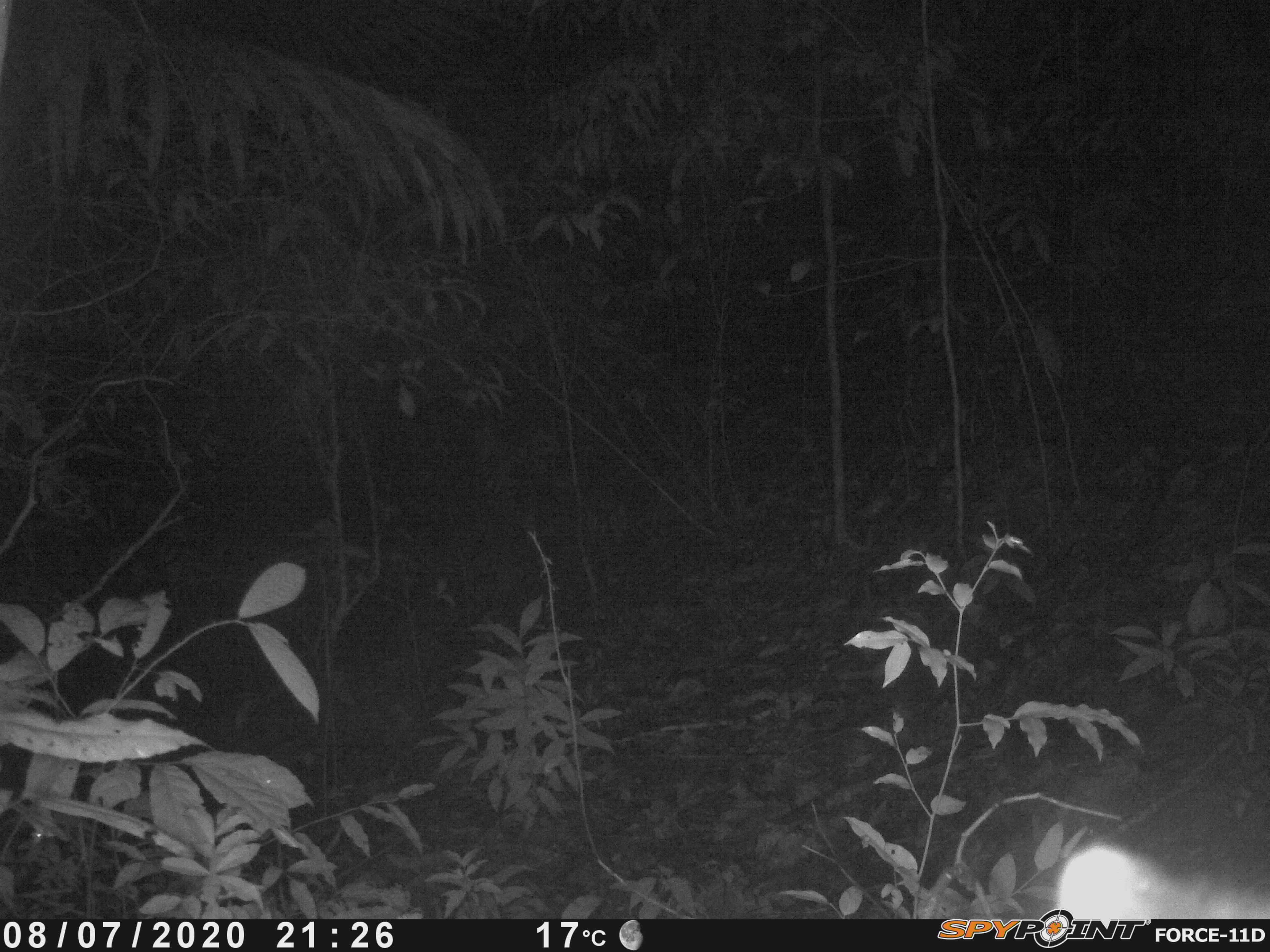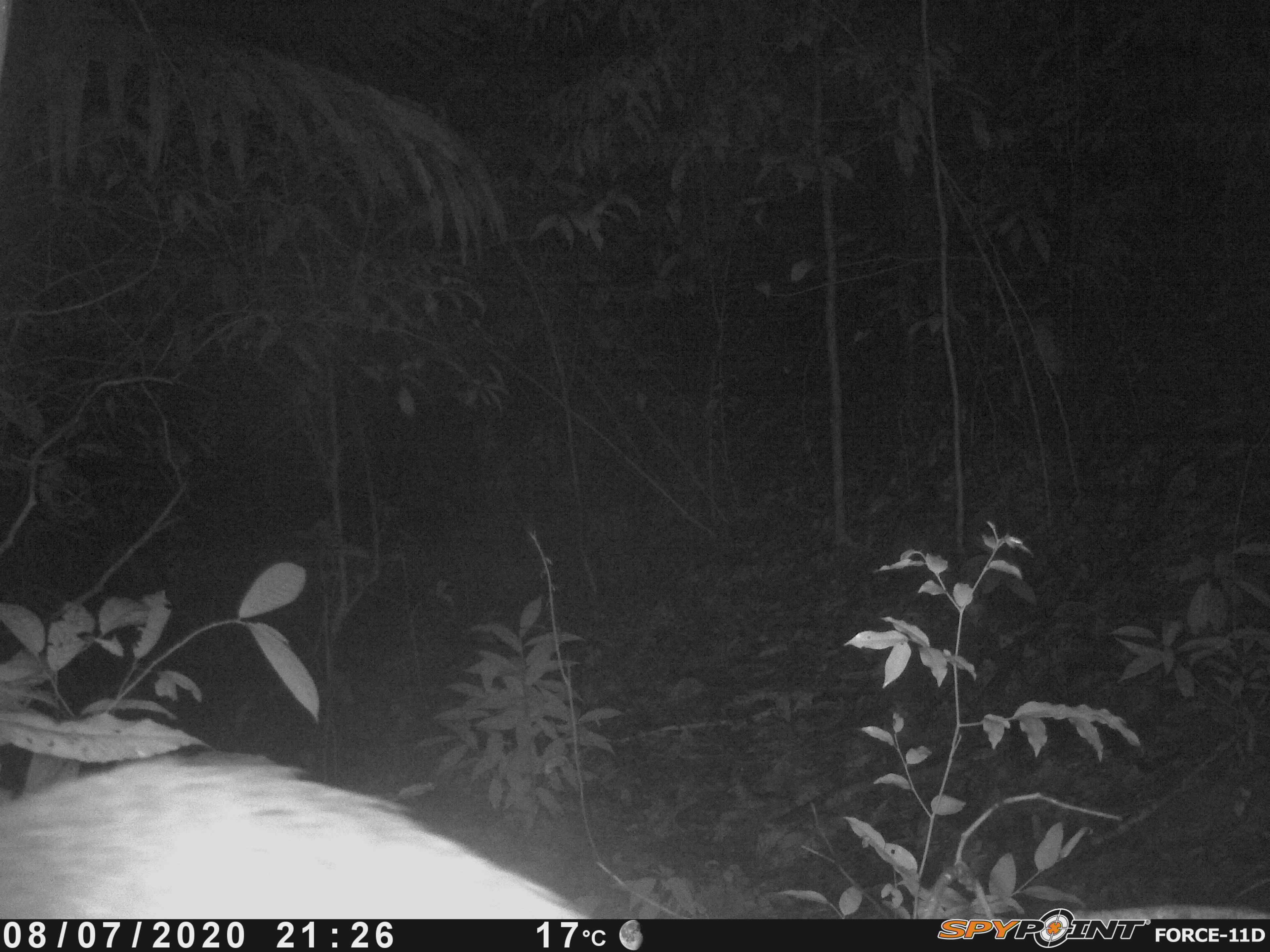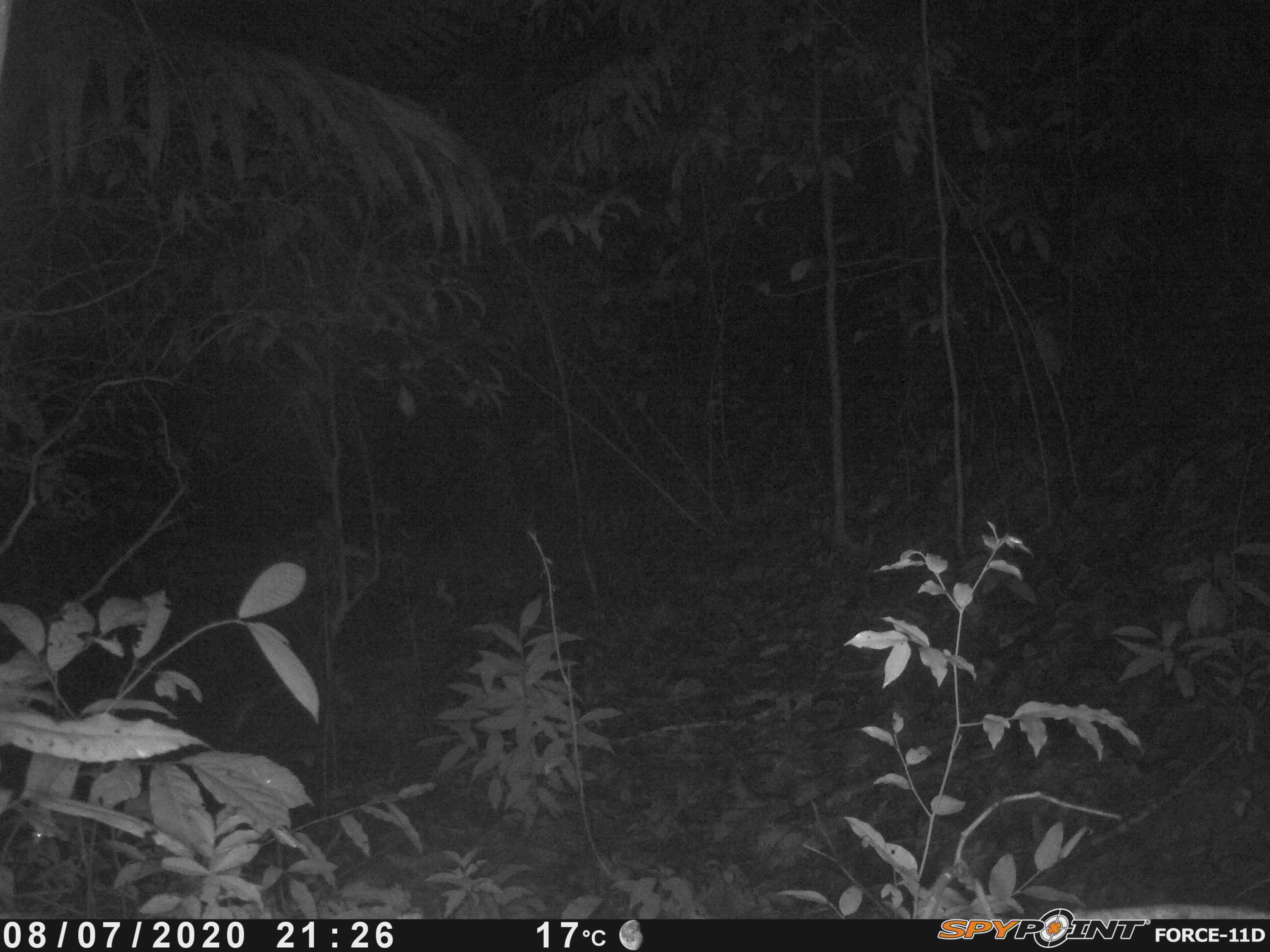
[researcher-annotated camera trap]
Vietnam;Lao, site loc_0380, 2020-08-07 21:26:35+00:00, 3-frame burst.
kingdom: Animalia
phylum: Chordata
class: Mammalia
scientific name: Mammalia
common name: mammal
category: unidentified small mammal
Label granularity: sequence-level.